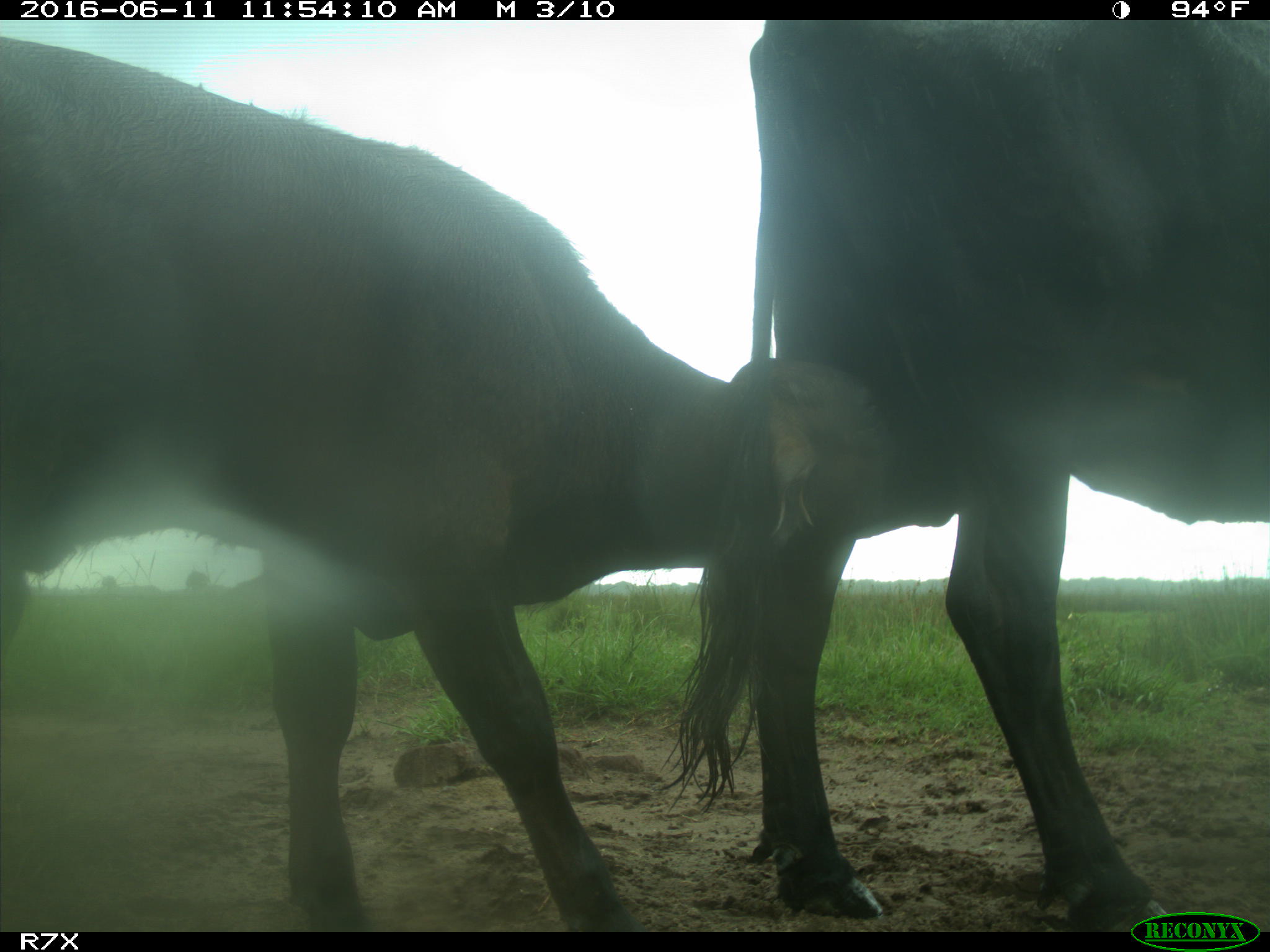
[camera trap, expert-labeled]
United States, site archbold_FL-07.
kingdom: Animalia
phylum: Chordata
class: Mammalia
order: Artiodactyla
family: Bovidae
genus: Bos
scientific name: Bos taurus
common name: domestic cow